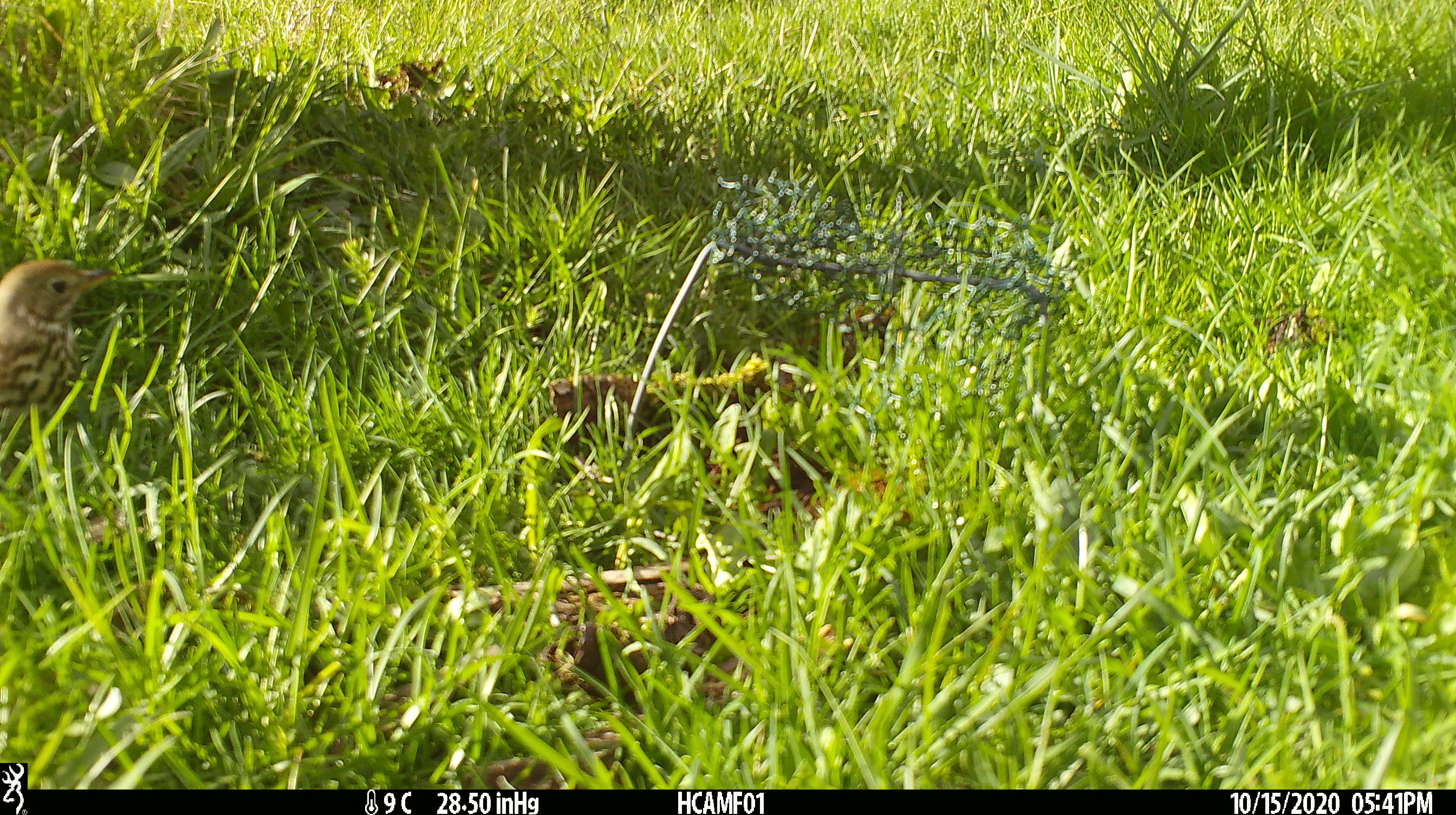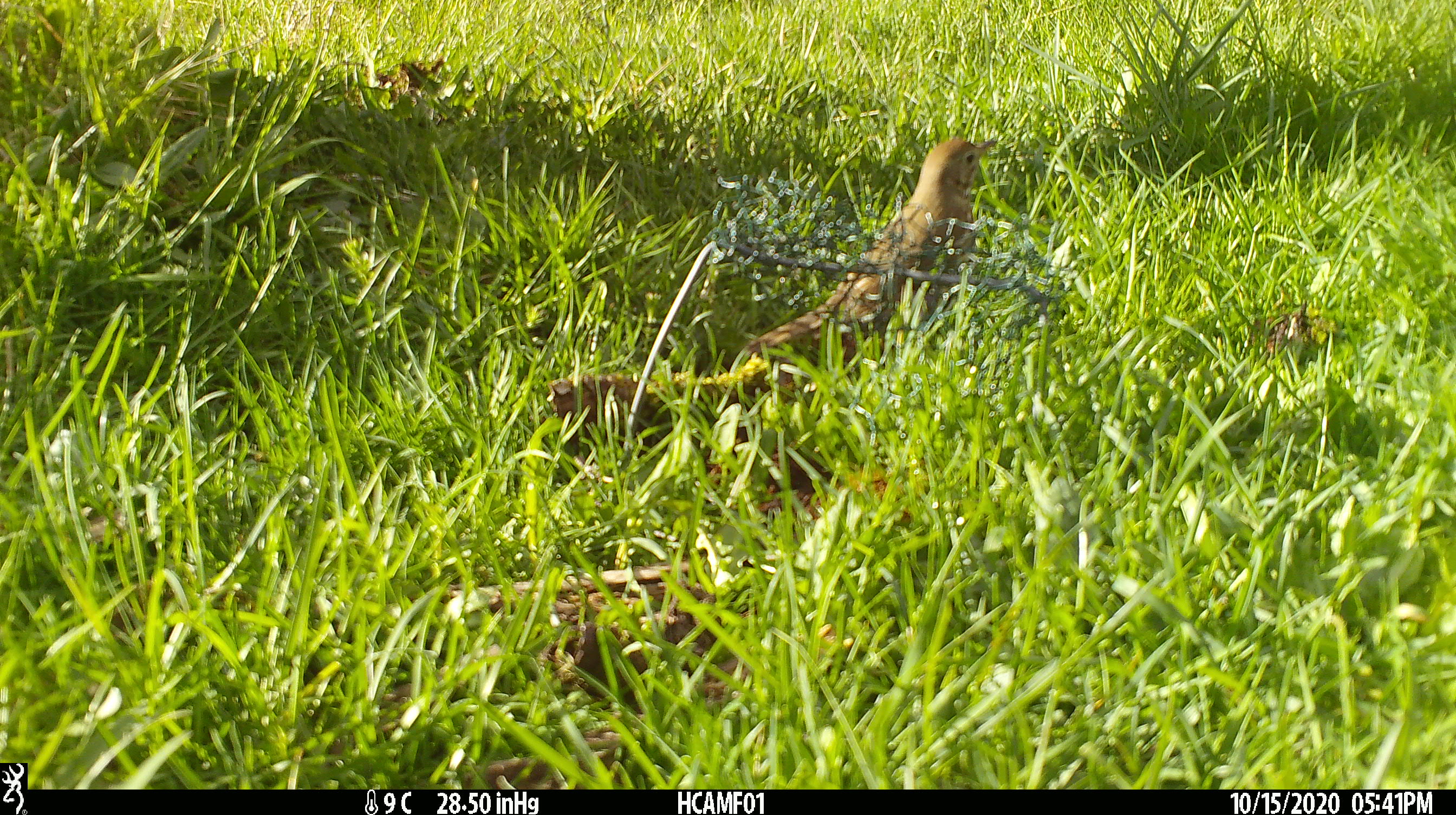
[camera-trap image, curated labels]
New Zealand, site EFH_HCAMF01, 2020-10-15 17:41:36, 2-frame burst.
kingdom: Animalia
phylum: Chordata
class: Aves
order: Passeriformes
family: Turdidae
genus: Turdus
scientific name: Turdus philomelos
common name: song thrush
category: thrush